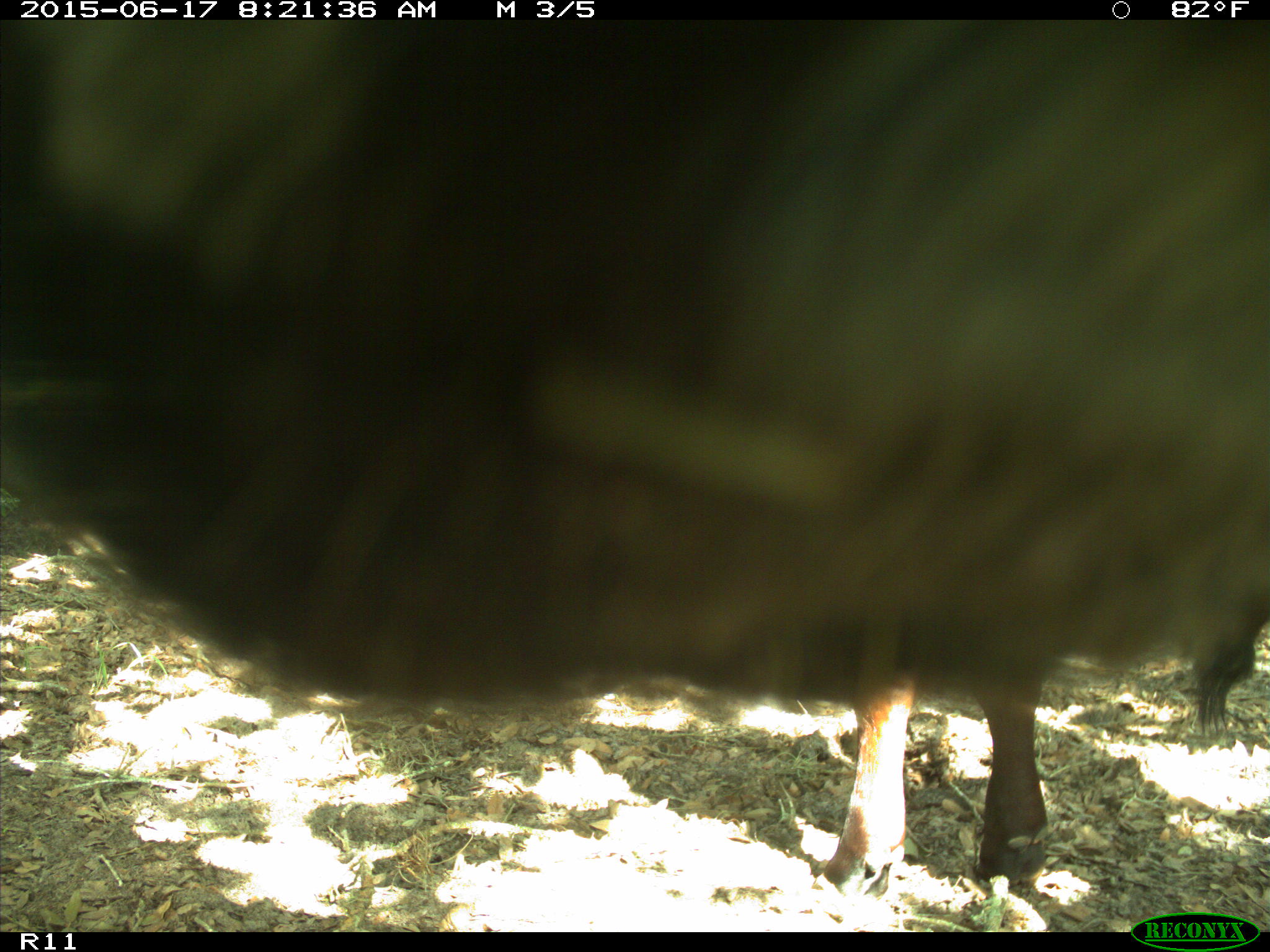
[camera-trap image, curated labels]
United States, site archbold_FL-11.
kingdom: Animalia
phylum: Chordata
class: Mammalia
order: Artiodactyla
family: Bovidae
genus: Bos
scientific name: Bos taurus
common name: domestic cow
Bos taurus (domestic cow).